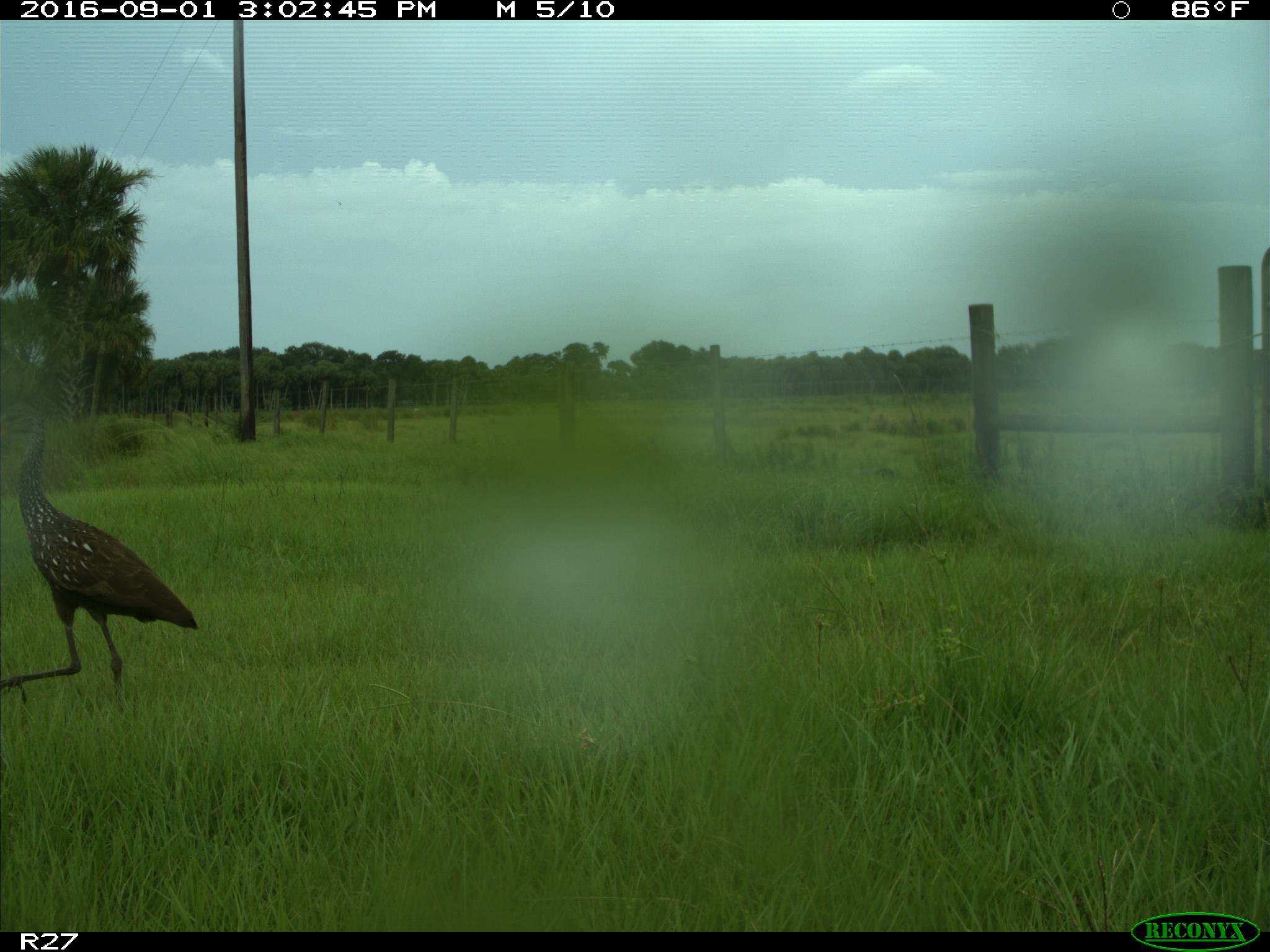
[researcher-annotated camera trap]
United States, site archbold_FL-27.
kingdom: Animalia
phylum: Chordata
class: Aves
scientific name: Aves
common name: birds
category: unidentified bird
Unidentified bird (birds) (Aves).